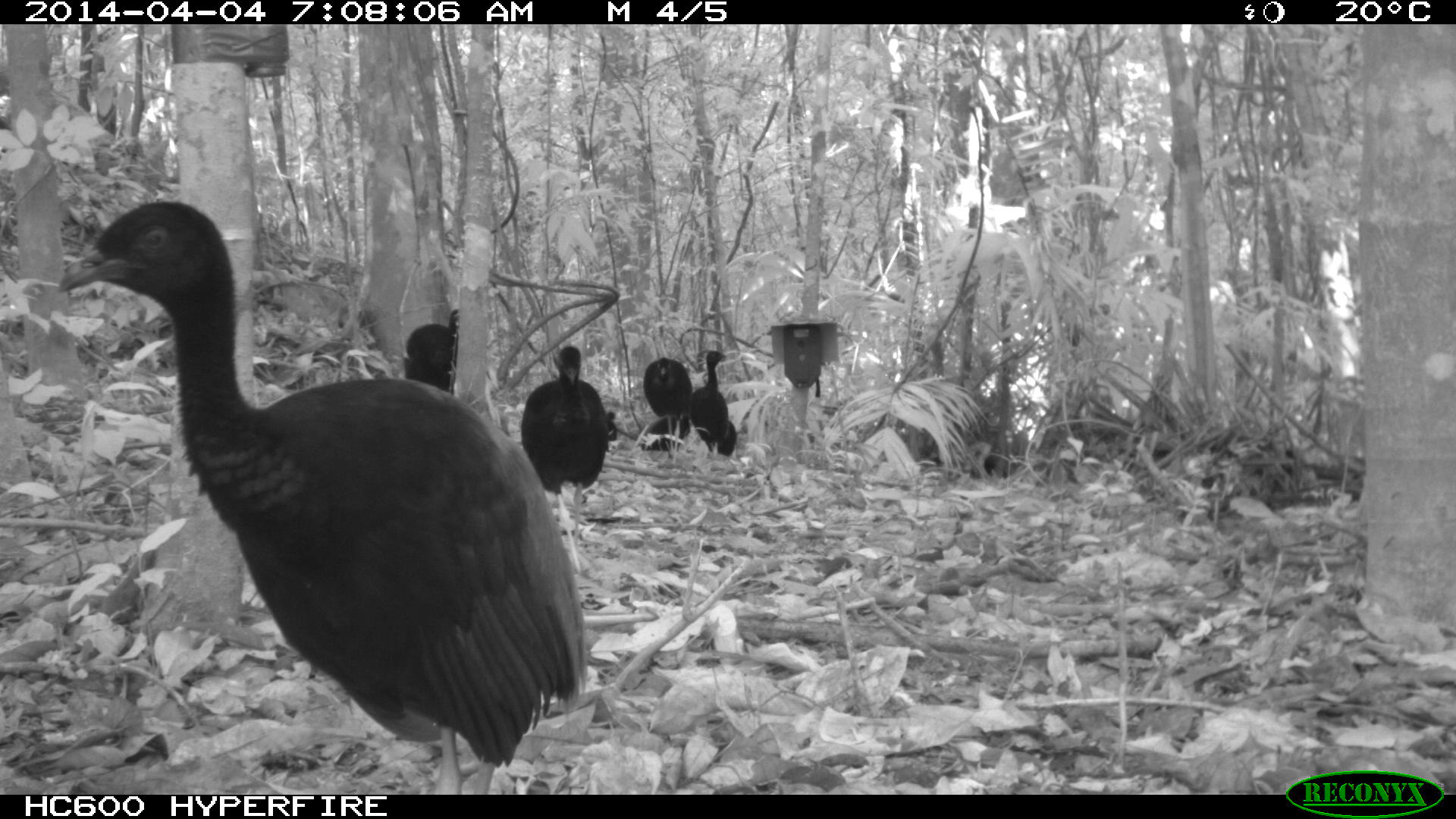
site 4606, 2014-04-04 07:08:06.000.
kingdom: Animalia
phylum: Chordata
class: Aves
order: Gruiformes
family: Psophiidae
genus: Psophia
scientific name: Psophia crepitans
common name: gray-winged trumpeter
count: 8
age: adult